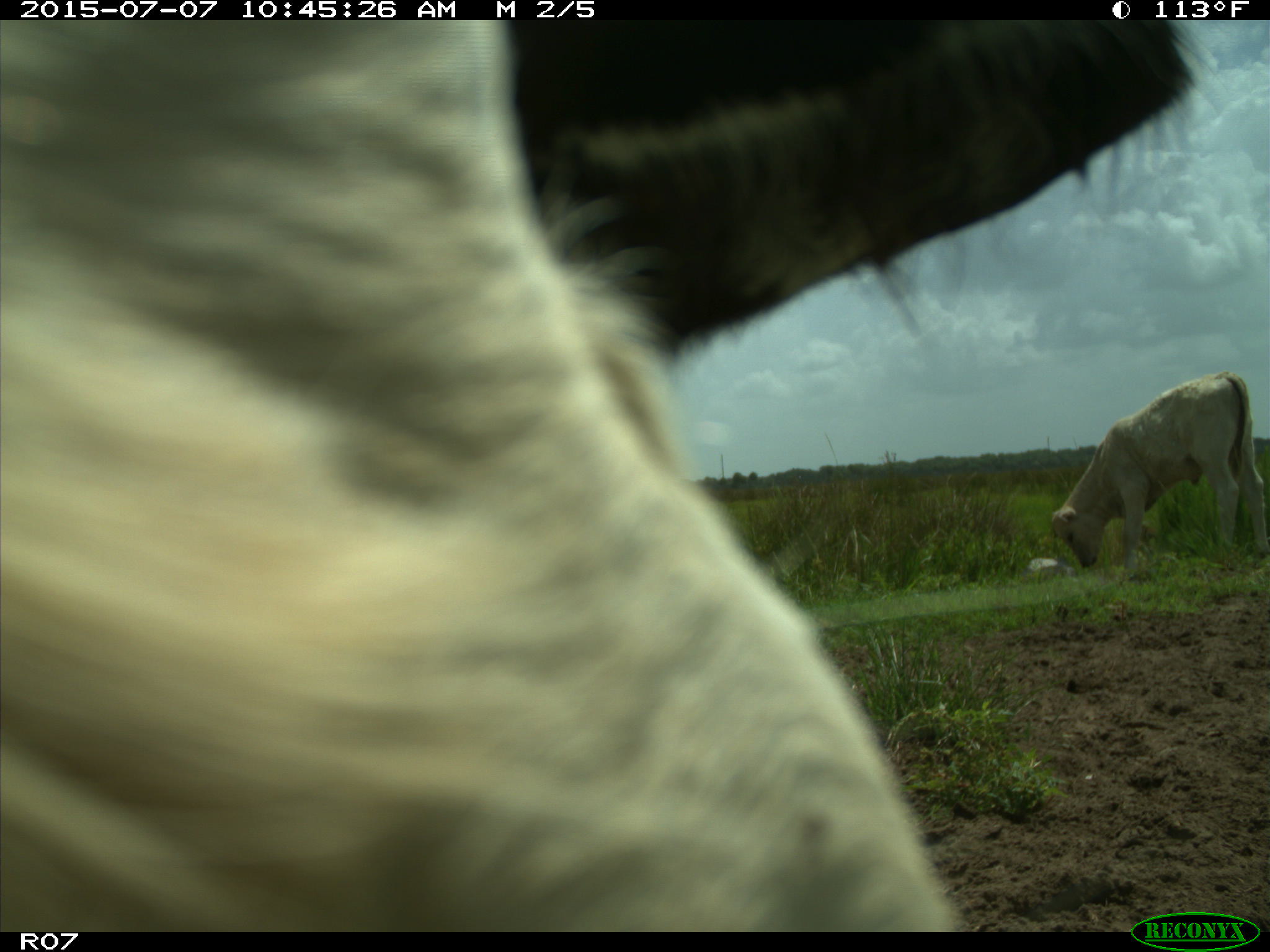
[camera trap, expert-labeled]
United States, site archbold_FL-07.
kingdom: Animalia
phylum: Chordata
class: Mammalia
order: Artiodactyla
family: Bovidae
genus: Bos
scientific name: Bos taurus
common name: domestic cow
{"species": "Bos taurus (domestic cow)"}